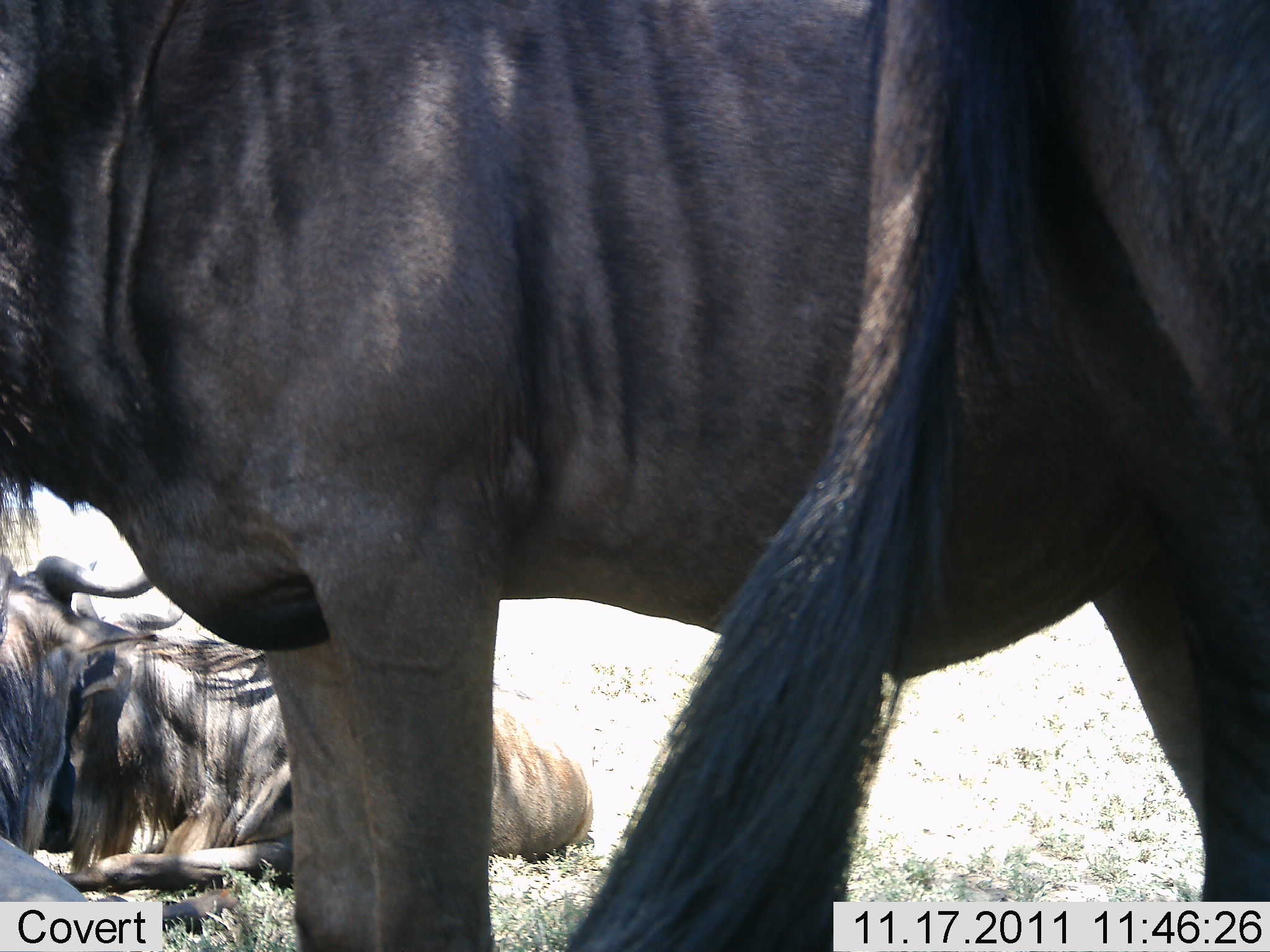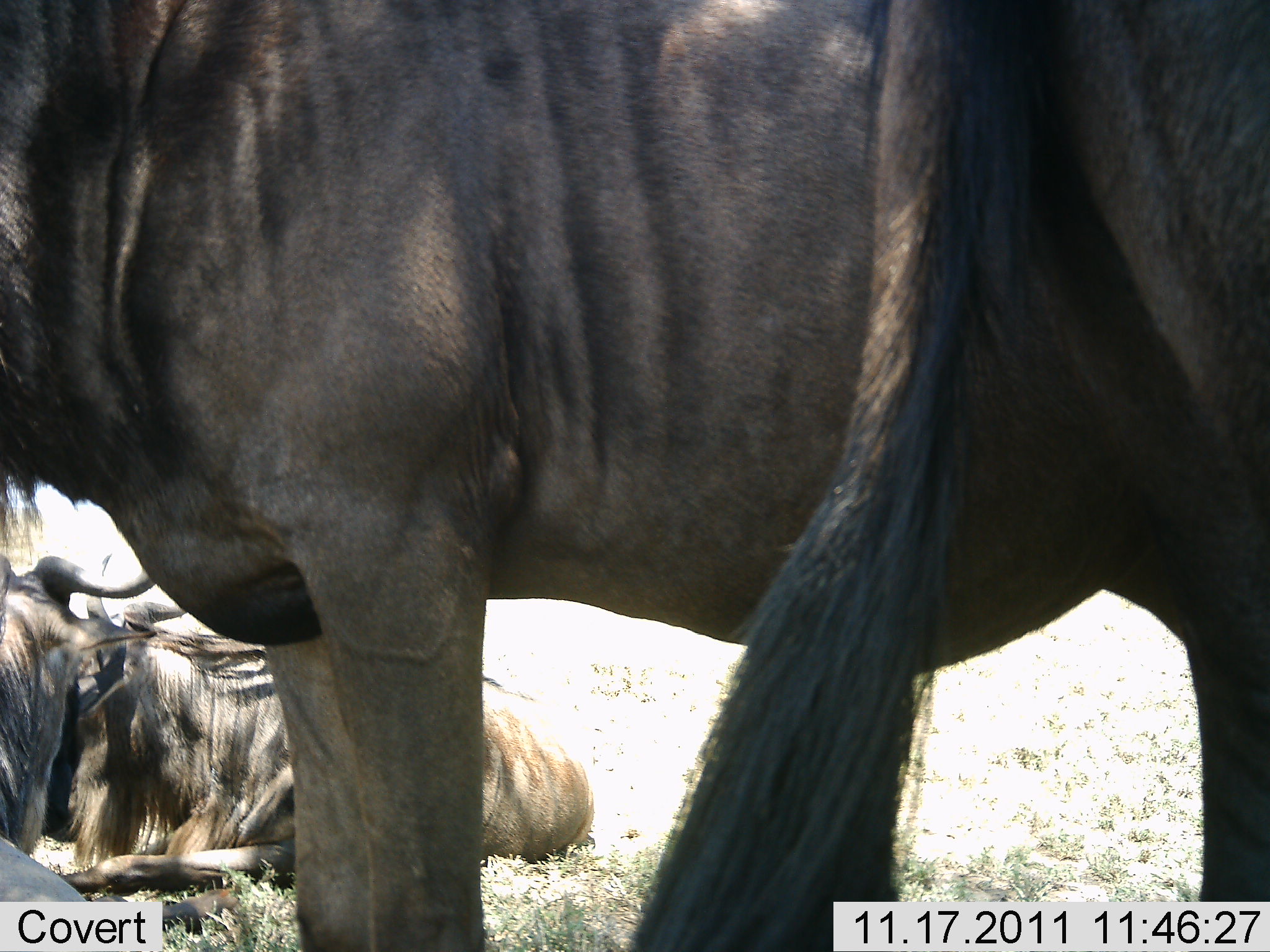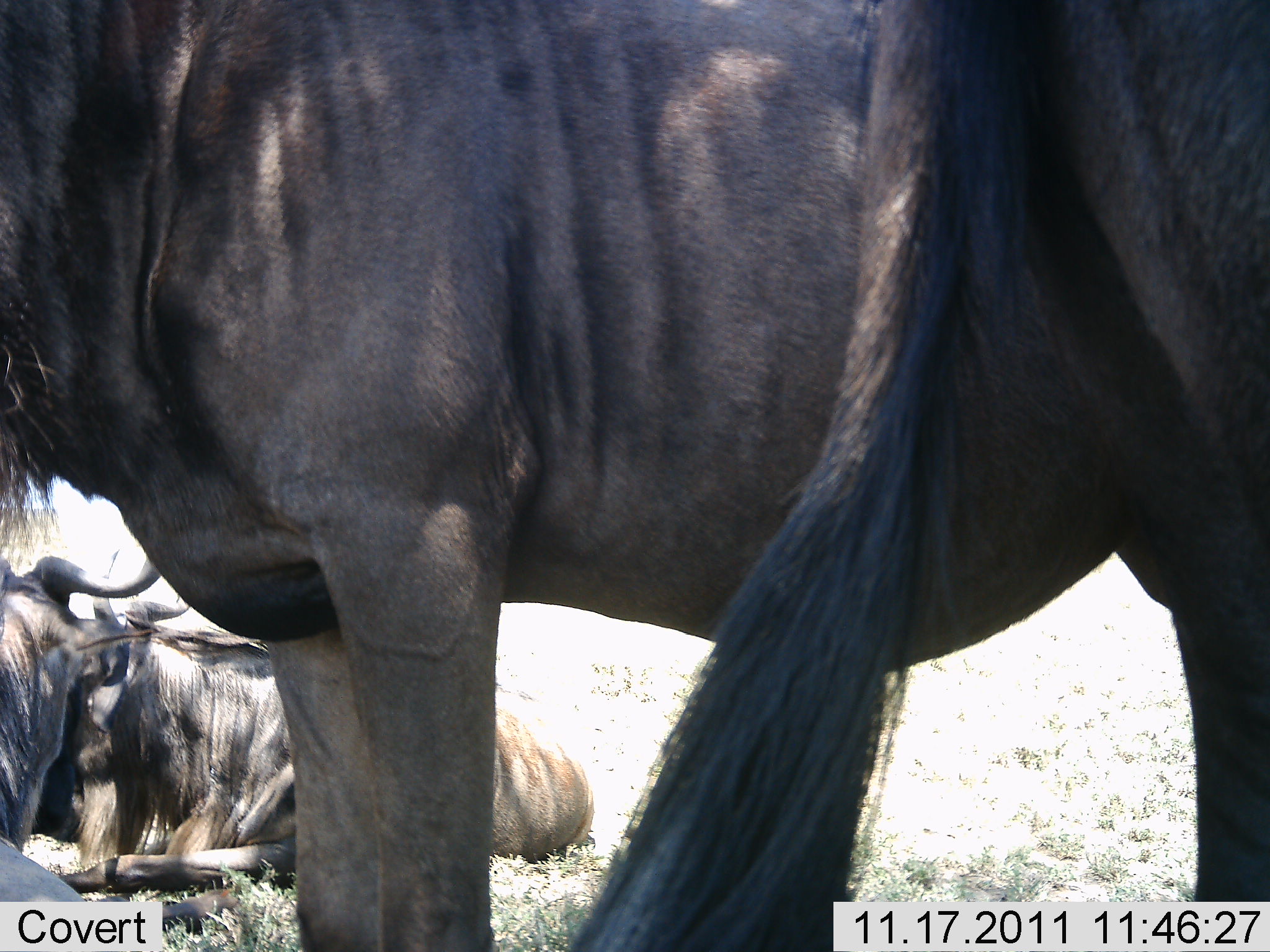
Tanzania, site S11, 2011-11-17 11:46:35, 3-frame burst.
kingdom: Animalia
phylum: Chordata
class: Mammalia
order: Artiodactyla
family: Bovidae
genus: Connochaetes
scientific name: Connochaetes taurinus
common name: blue wildebeest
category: wildebeest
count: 3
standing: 100%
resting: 100%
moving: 0%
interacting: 9%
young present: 0%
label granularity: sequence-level